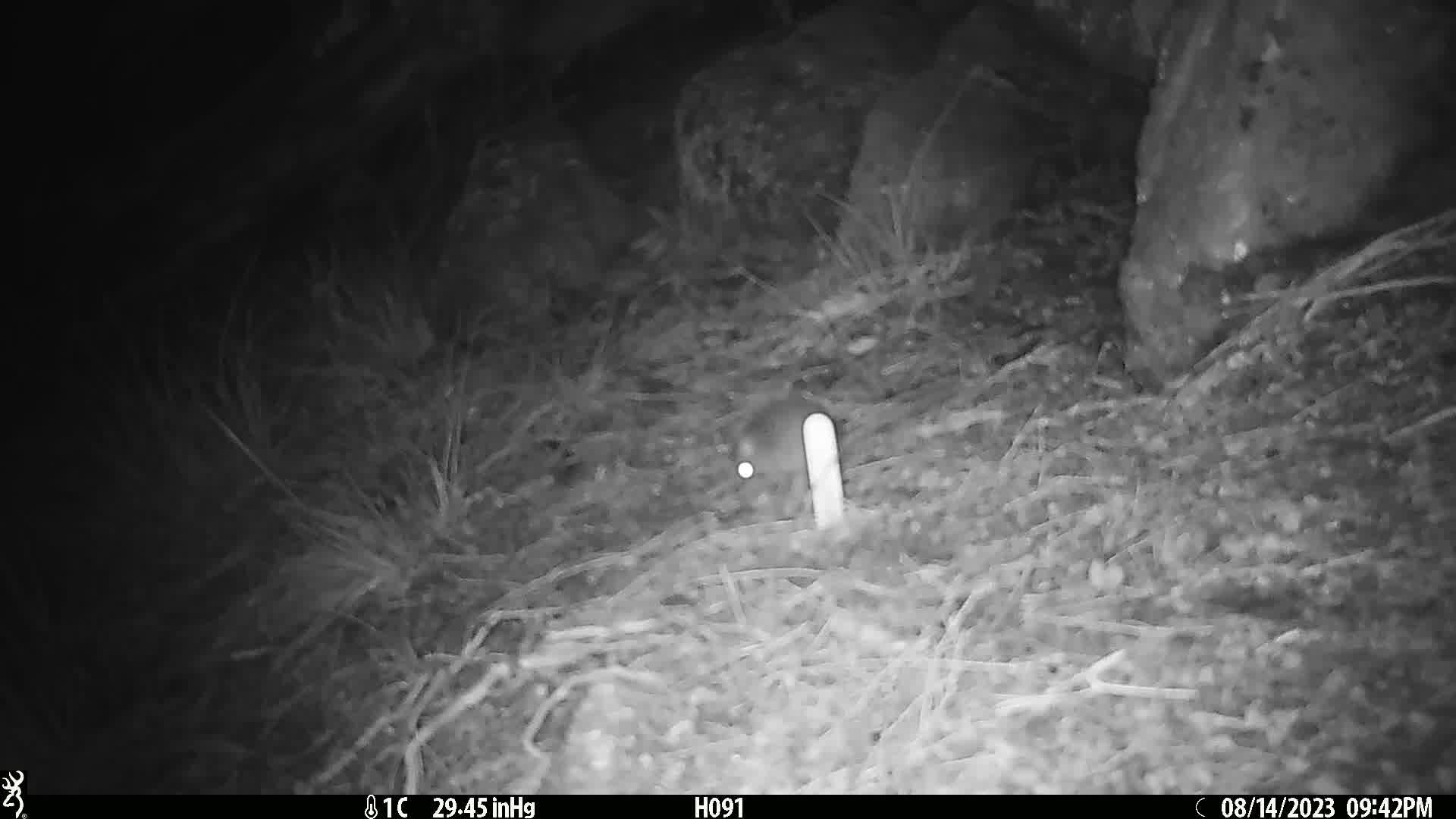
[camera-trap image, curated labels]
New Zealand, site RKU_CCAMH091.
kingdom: Animalia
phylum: Chordata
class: Mammalia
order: Rodentia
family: Muridae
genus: Rattus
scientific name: Rattus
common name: rat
Rat (Rattus).